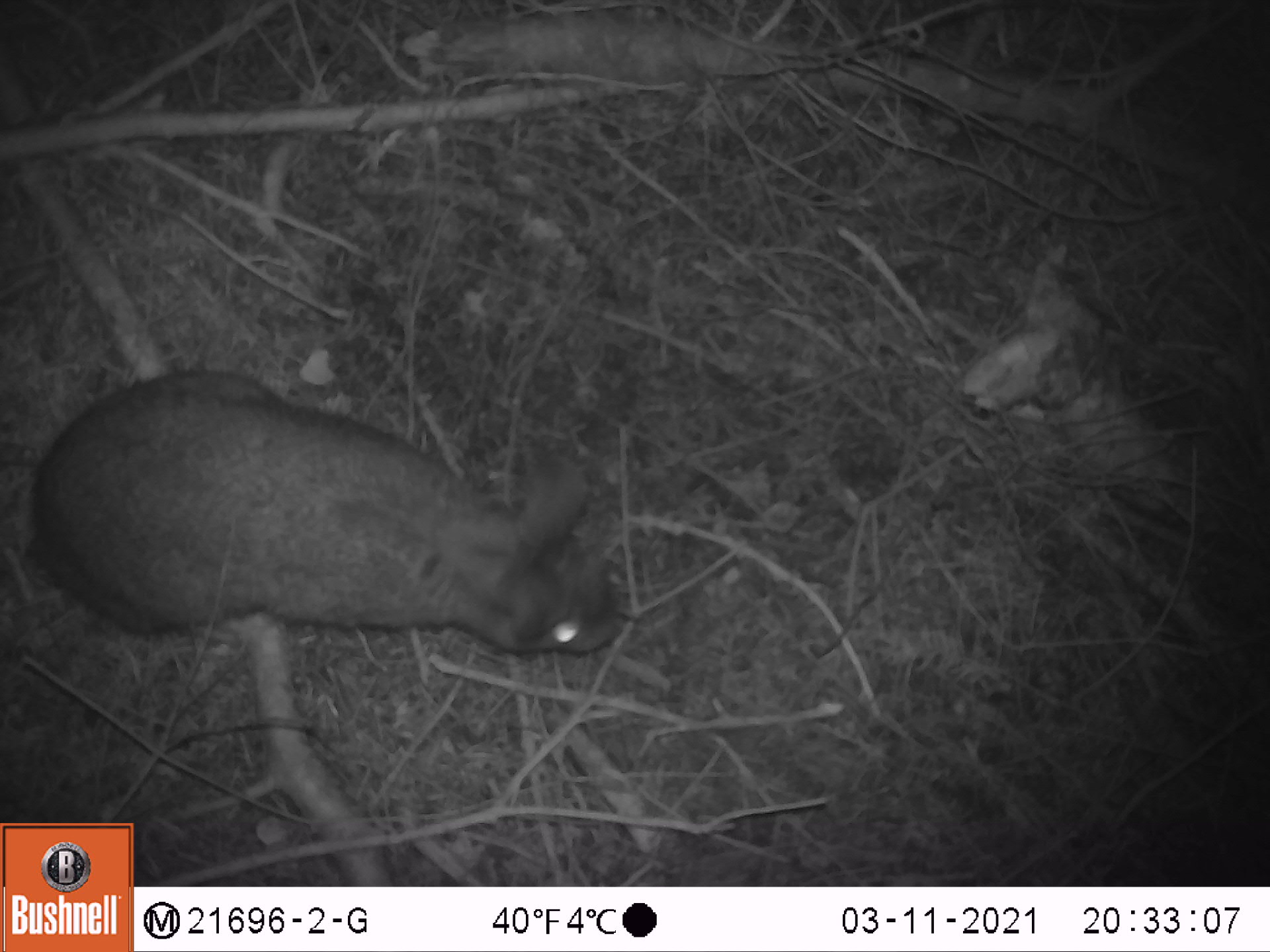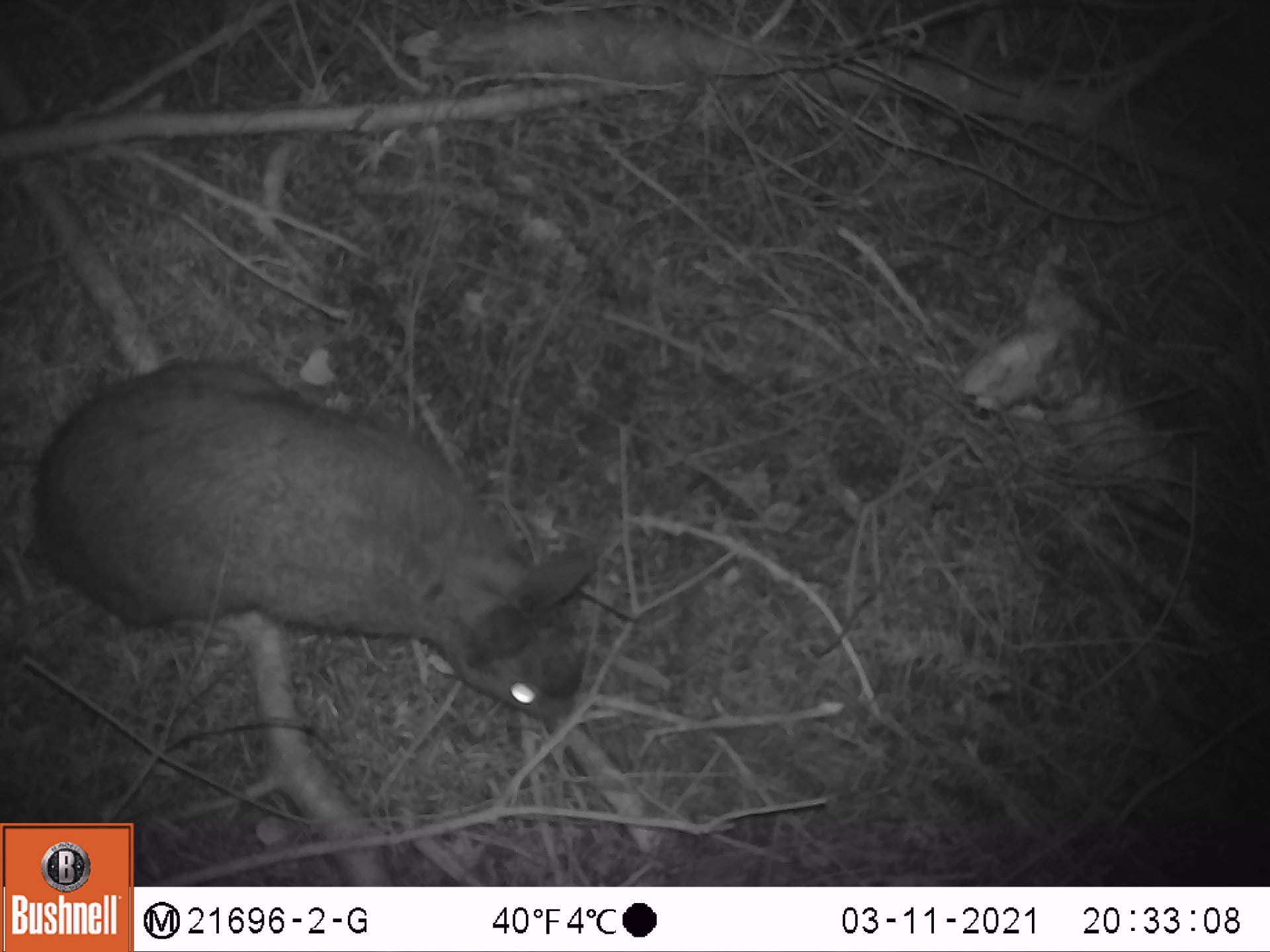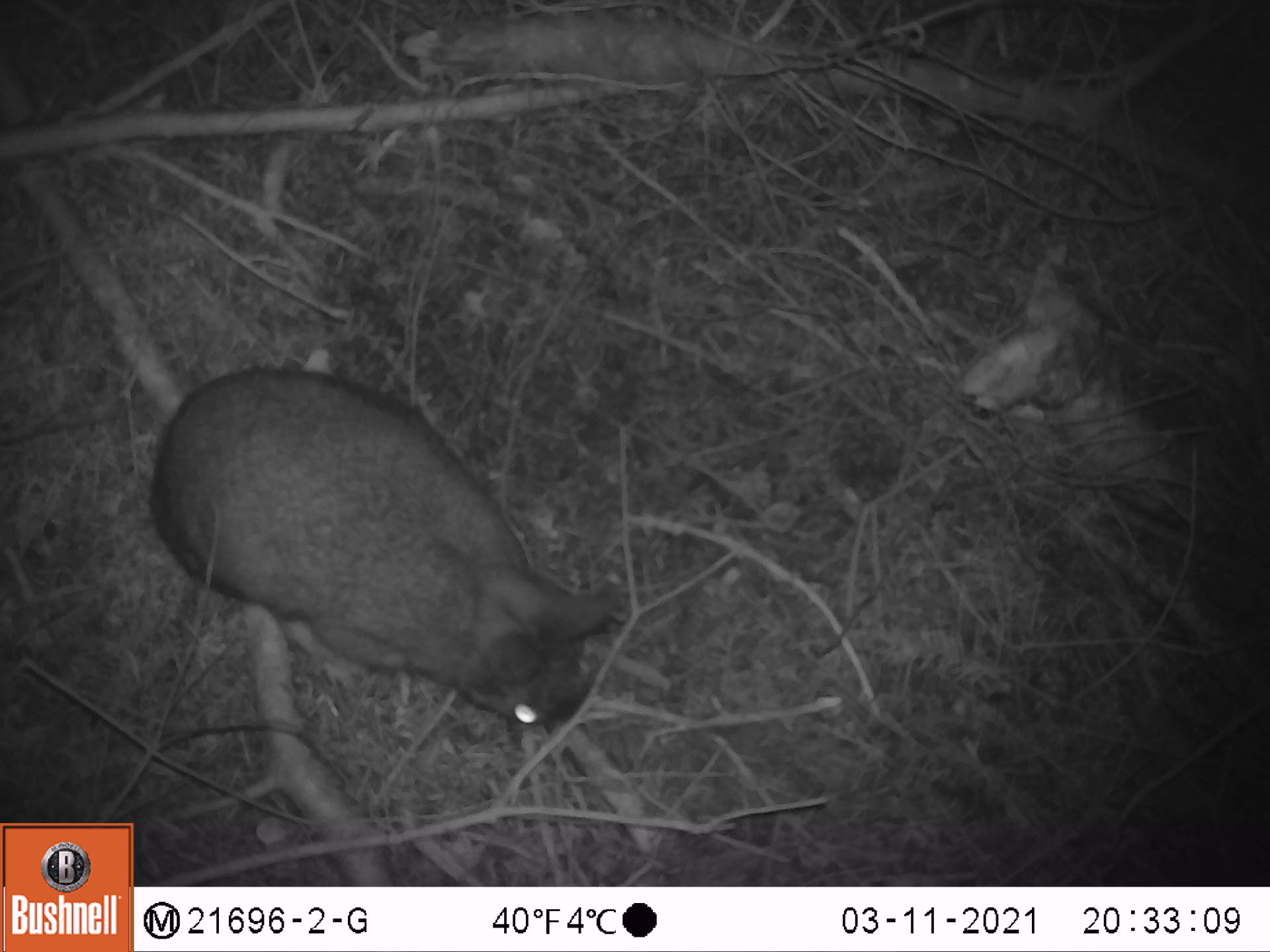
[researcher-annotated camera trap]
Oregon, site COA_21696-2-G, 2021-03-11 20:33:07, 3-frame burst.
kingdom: Animalia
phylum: Chordata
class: Mammalia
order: Lagomorpha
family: Leporidae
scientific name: Leporidae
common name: hares and rabbits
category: leporidae family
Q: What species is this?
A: Leporidae family (hares and rabbits) (Leporidae).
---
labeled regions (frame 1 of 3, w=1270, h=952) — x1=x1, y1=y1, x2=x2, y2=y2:
leporidae family: x1=4, y1=330, x2=676, y2=700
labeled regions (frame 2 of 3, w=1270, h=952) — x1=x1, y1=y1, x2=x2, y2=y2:
leporidae family: x1=16, y1=333, x2=627, y2=744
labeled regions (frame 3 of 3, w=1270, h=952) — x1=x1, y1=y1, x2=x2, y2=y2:
leporidae family: x1=107, y1=330, x2=641, y2=758